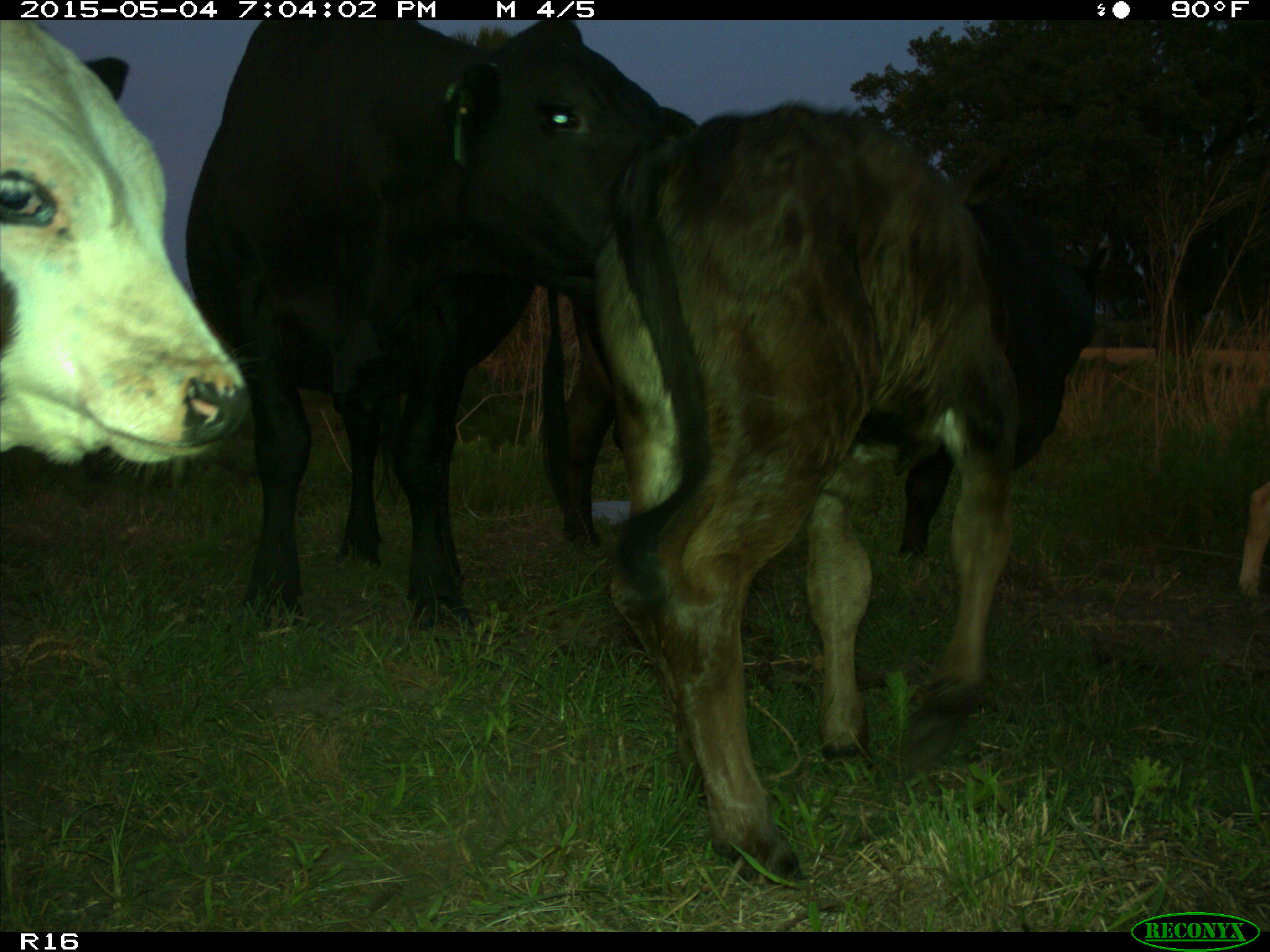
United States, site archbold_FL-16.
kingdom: Animalia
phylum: Chordata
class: Mammalia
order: Artiodactyla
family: Bovidae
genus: Bos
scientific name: Bos taurus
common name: domestic cow